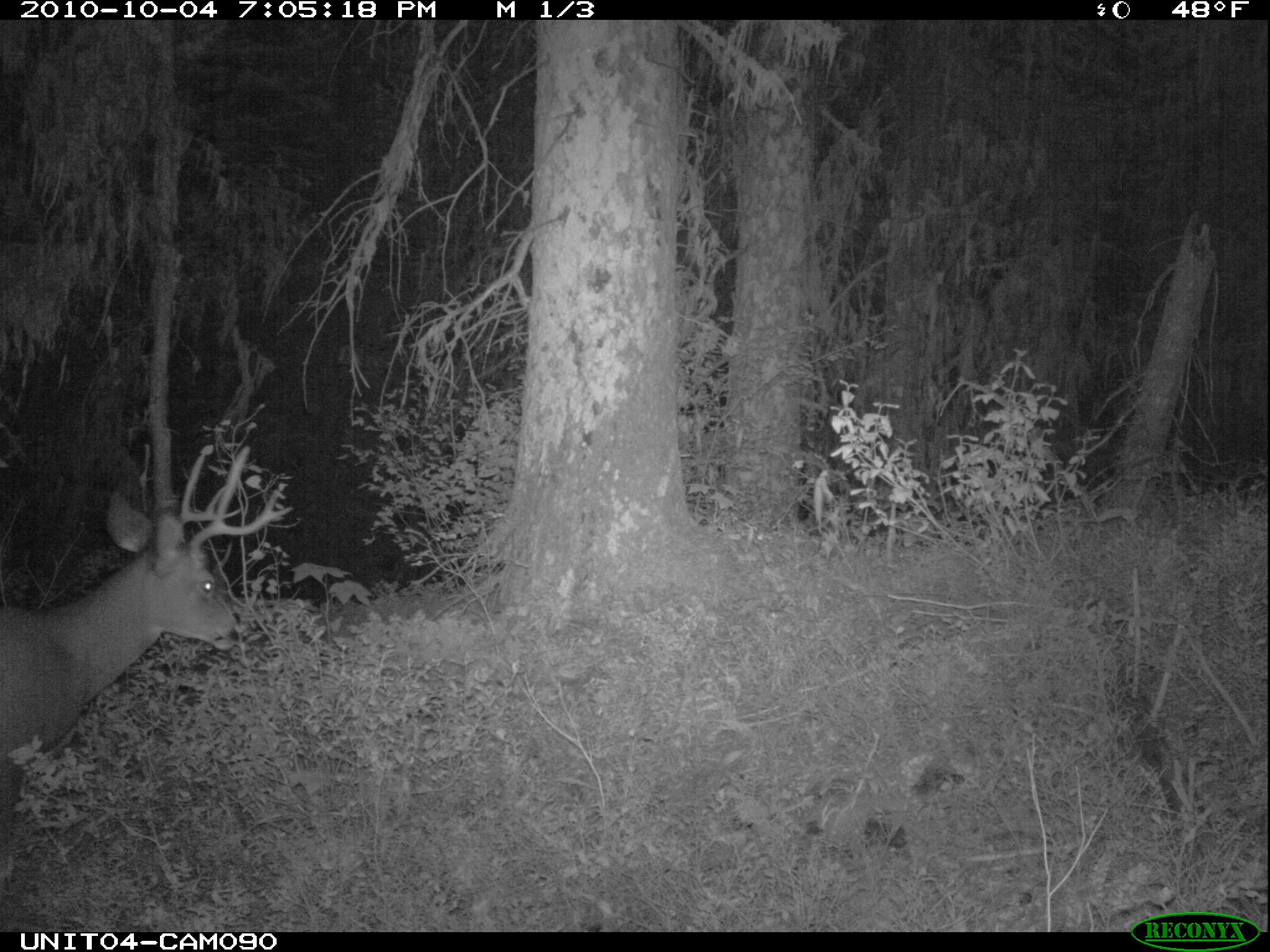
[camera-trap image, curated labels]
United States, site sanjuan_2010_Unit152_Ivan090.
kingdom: Animalia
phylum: Chordata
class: Mammalia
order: Artiodactyla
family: Cervidae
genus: Odocoileus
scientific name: Odocoileus hemionus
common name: mule deer